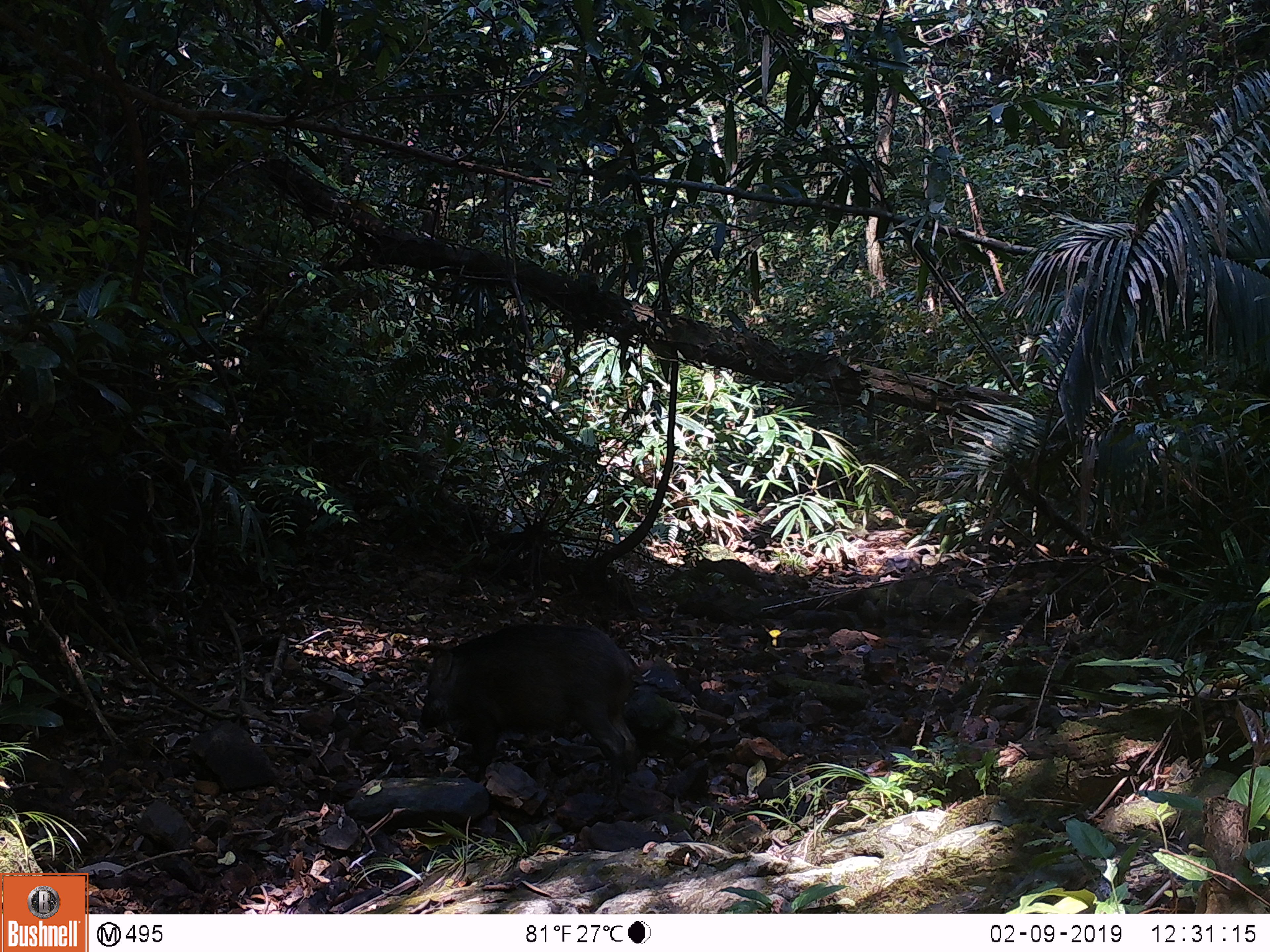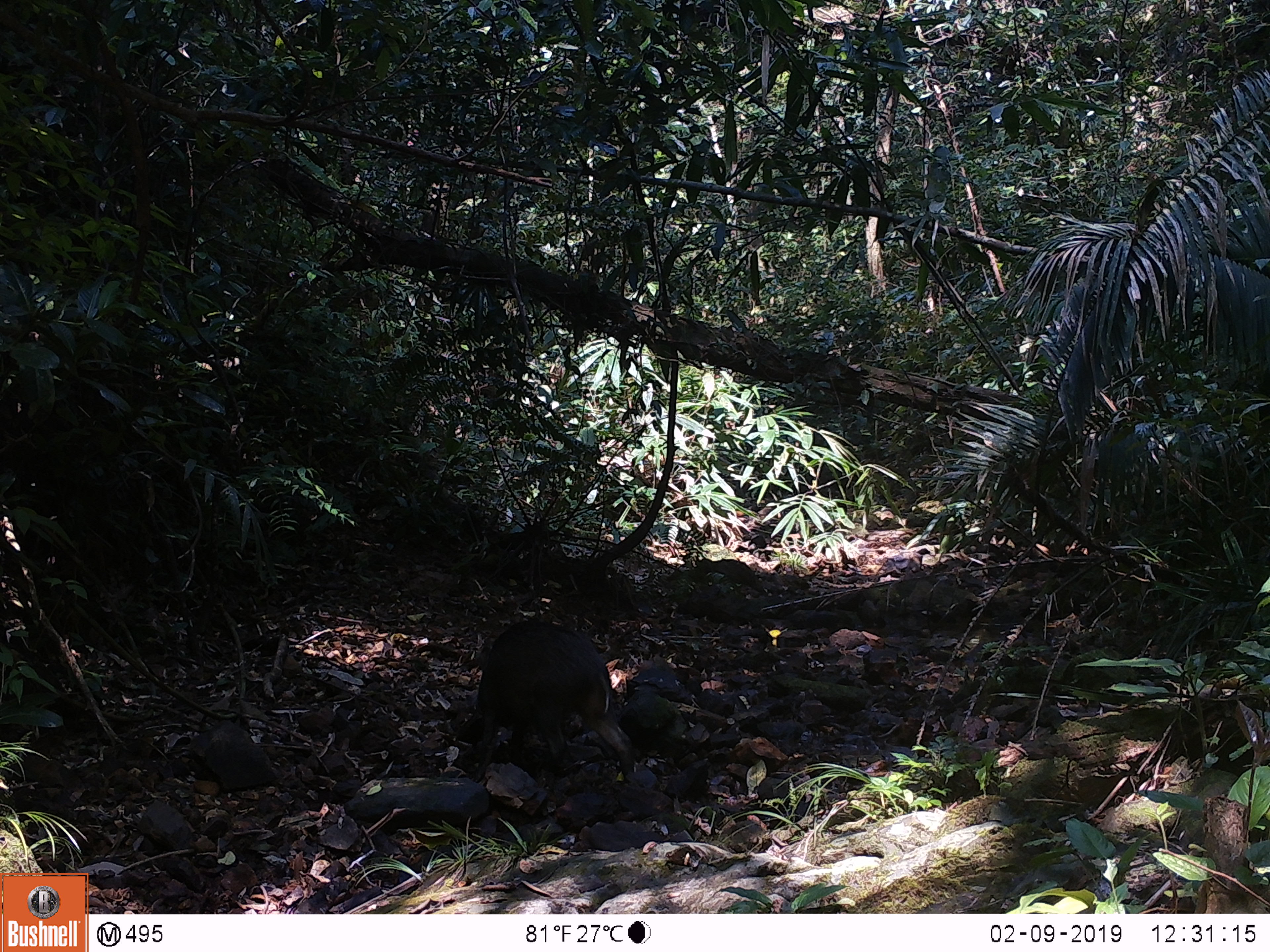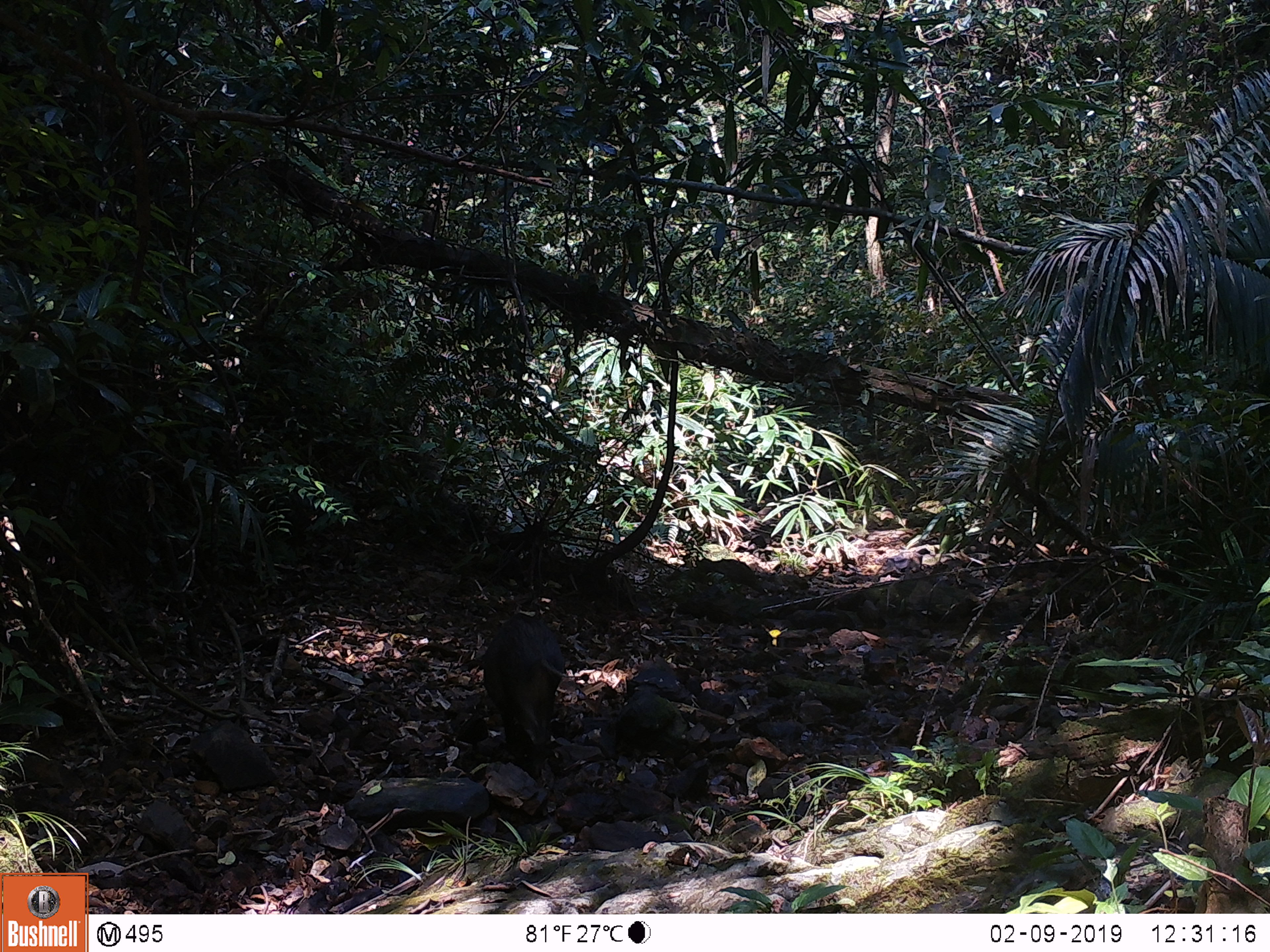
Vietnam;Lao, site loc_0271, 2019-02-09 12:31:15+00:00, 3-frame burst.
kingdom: Animalia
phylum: Chordata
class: Mammalia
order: Artiodactyla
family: Suidae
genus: Sus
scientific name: Sus scrofa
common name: eurasian wild pig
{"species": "eurasian wild pig (Sus scrofa)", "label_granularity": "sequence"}